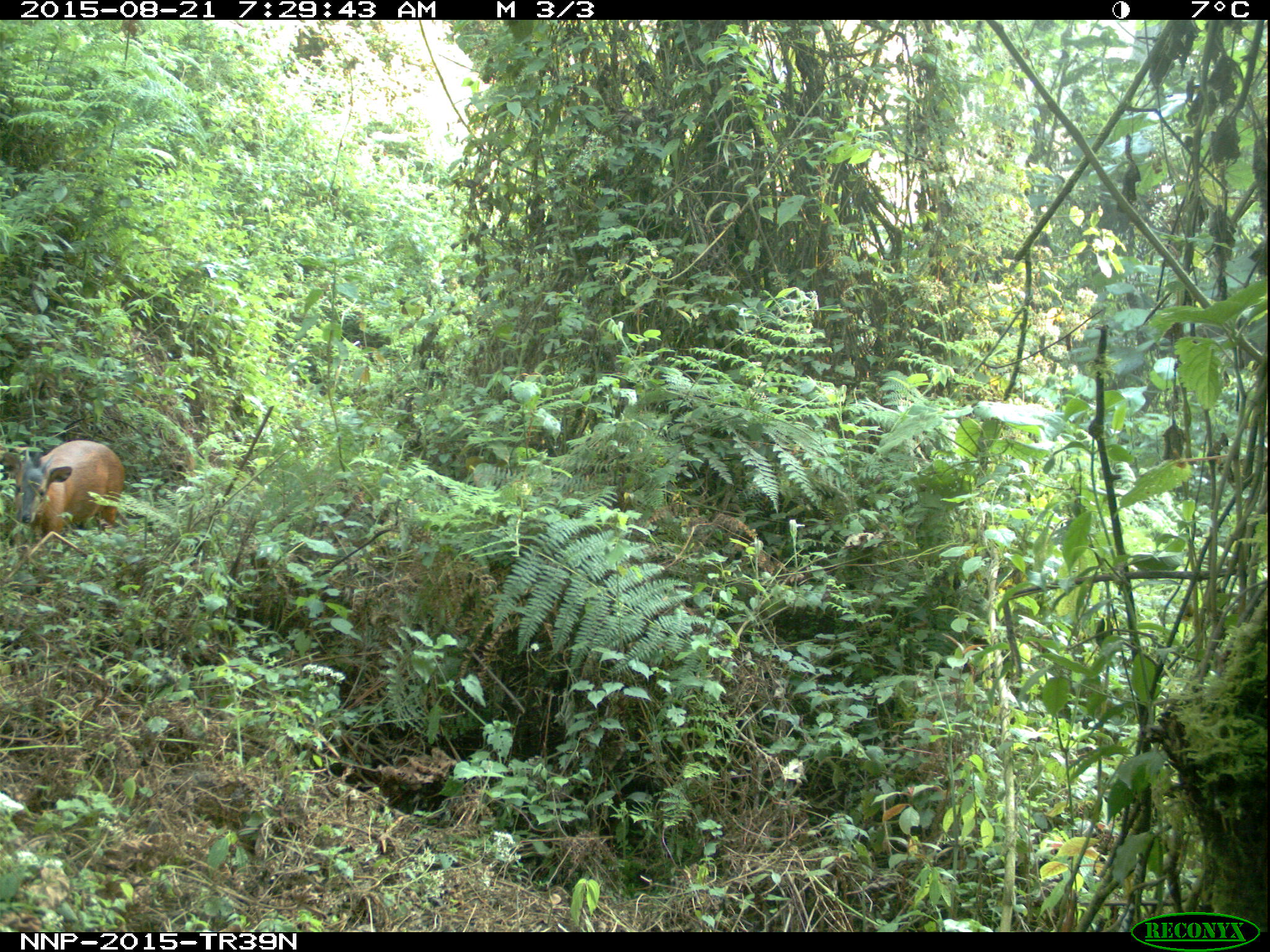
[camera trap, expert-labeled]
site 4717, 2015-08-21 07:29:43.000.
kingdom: Animalia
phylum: Chordata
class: Mammalia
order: Artiodactyla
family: Bovidae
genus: Cephalophus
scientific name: Cephalophus nigrifrons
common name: black-fronted duiker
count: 1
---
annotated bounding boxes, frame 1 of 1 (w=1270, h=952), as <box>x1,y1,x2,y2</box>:
cephalophus nigrifrons: <box>2,438,126,546</box>